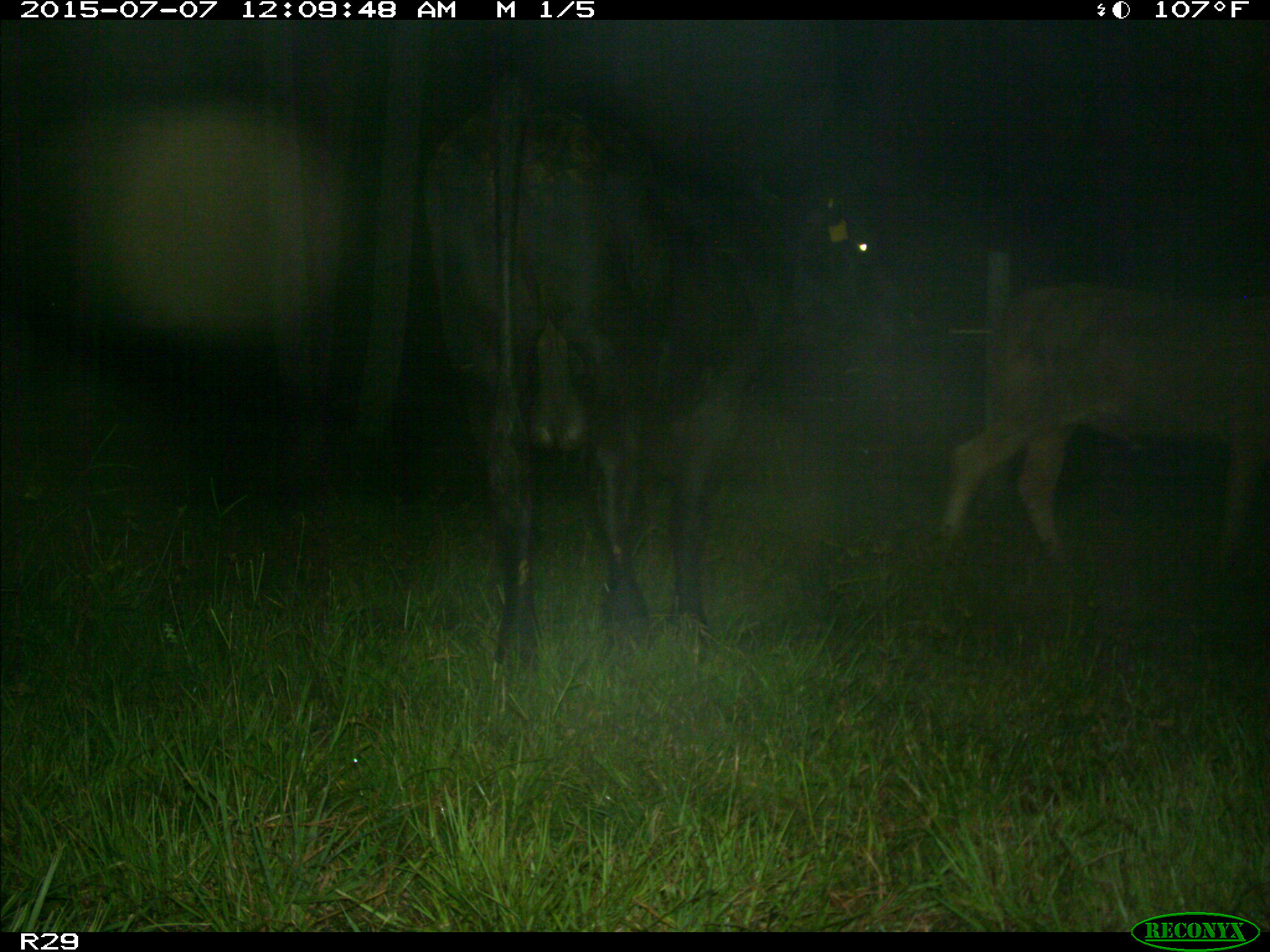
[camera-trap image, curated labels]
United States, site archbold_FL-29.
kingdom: Animalia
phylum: Chordata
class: Mammalia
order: Artiodactyla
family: Bovidae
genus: Bos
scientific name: Bos taurus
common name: domestic cow